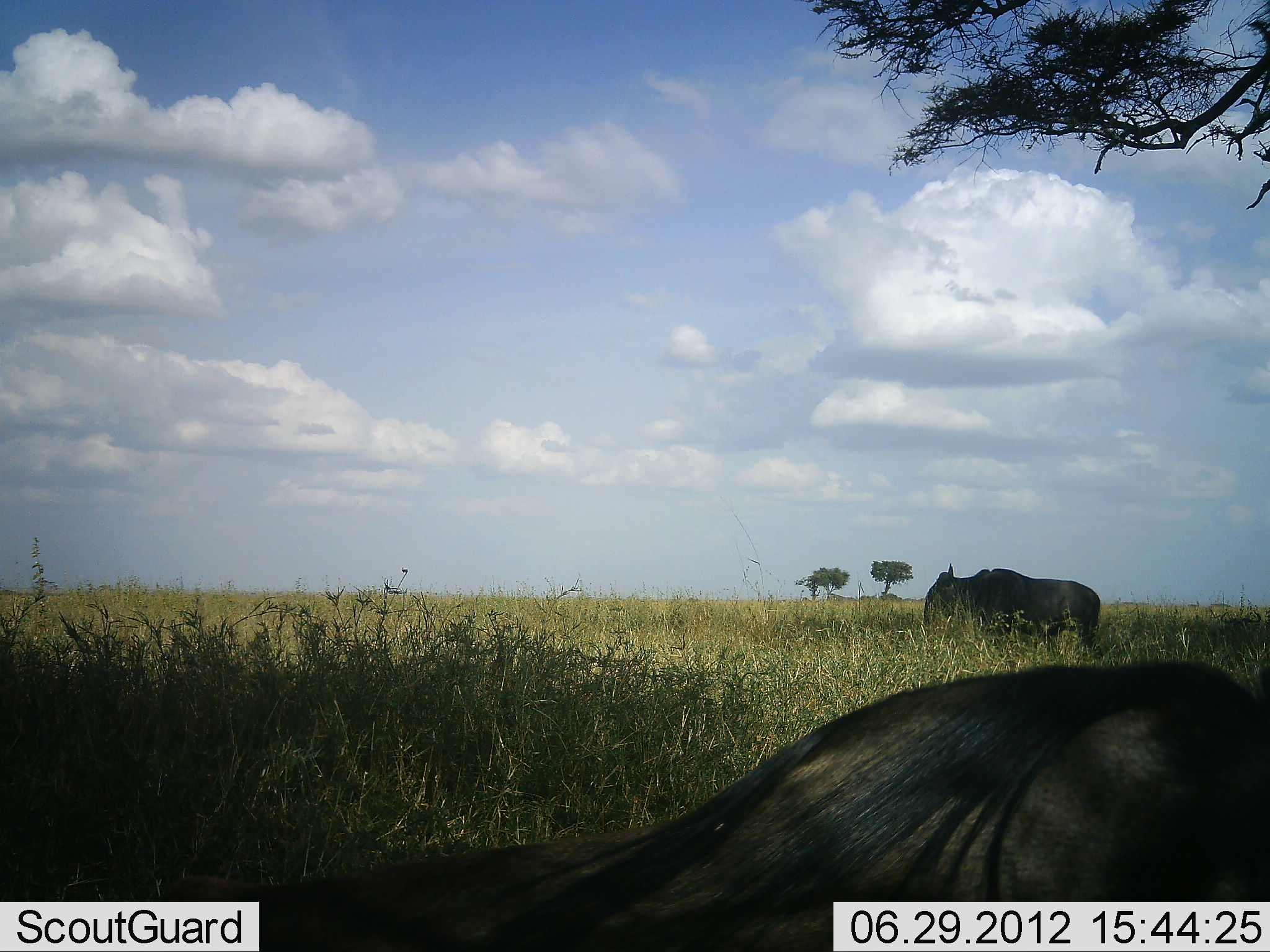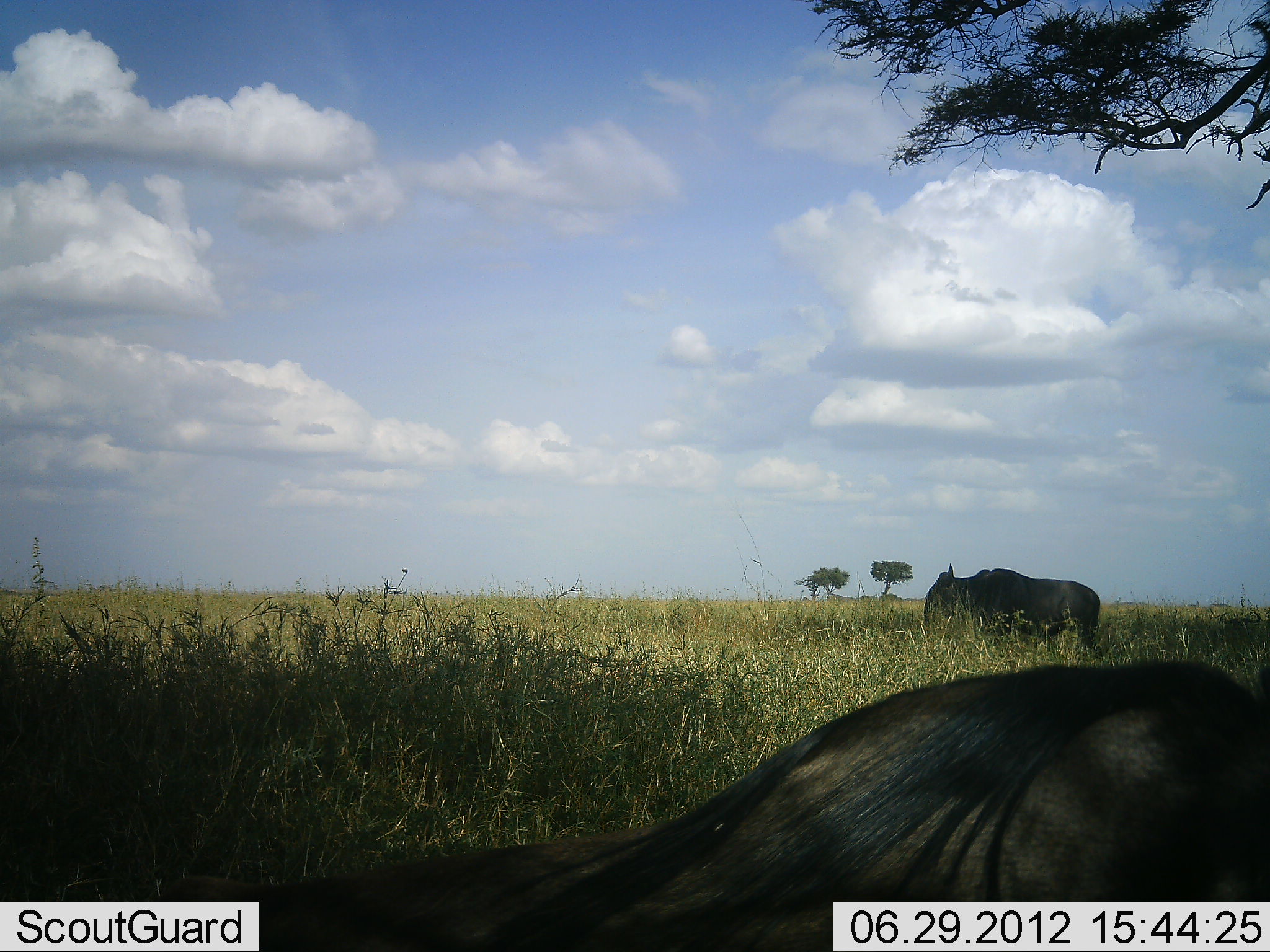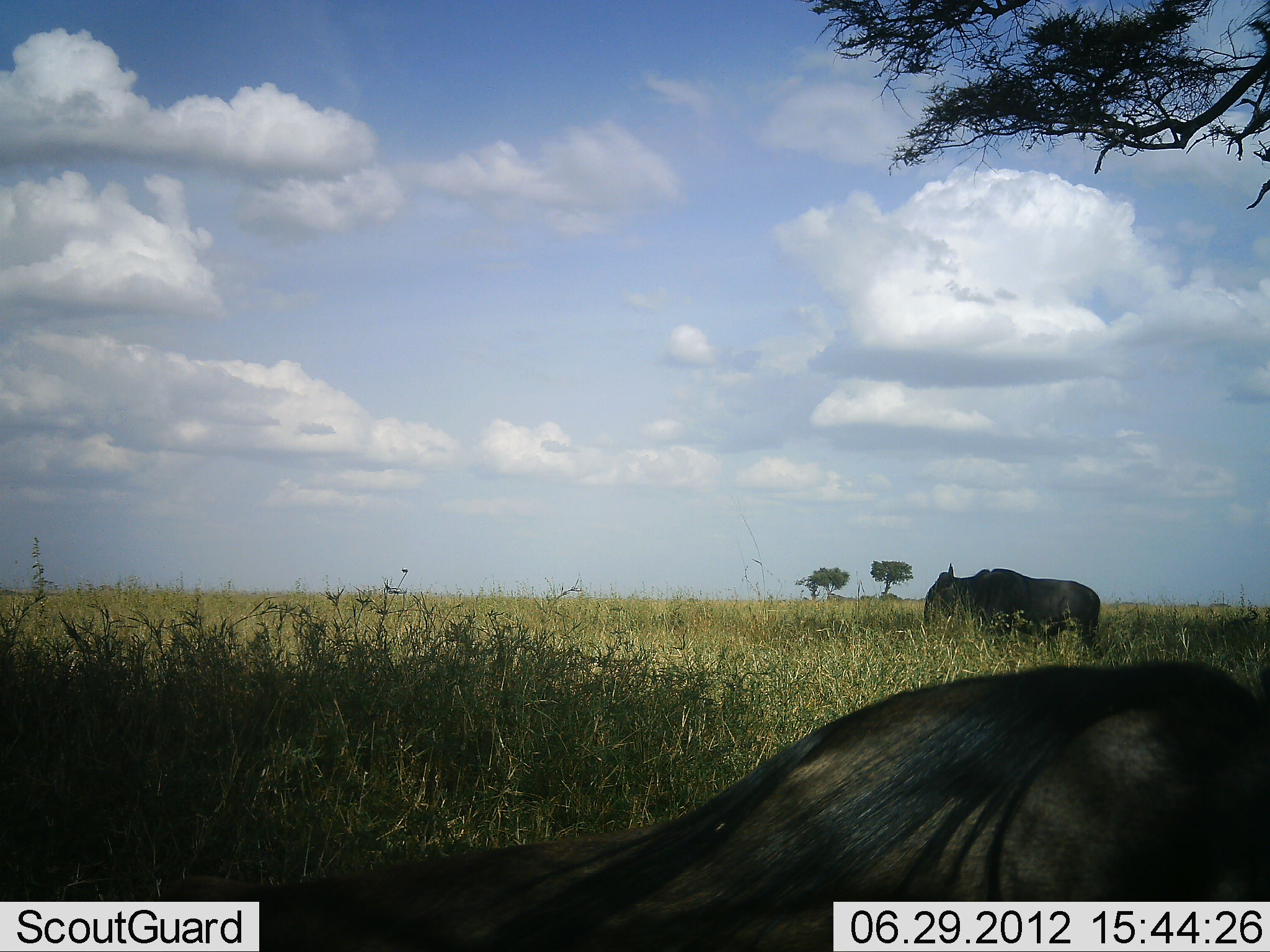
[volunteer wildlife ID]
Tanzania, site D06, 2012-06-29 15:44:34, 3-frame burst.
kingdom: Animalia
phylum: Chordata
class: Mammalia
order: Artiodactyla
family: Bovidae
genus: Connochaetes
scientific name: Connochaetes taurinus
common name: blue wildebeest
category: wildebeest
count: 2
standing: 64%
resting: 64%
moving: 9%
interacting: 9%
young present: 0%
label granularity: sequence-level